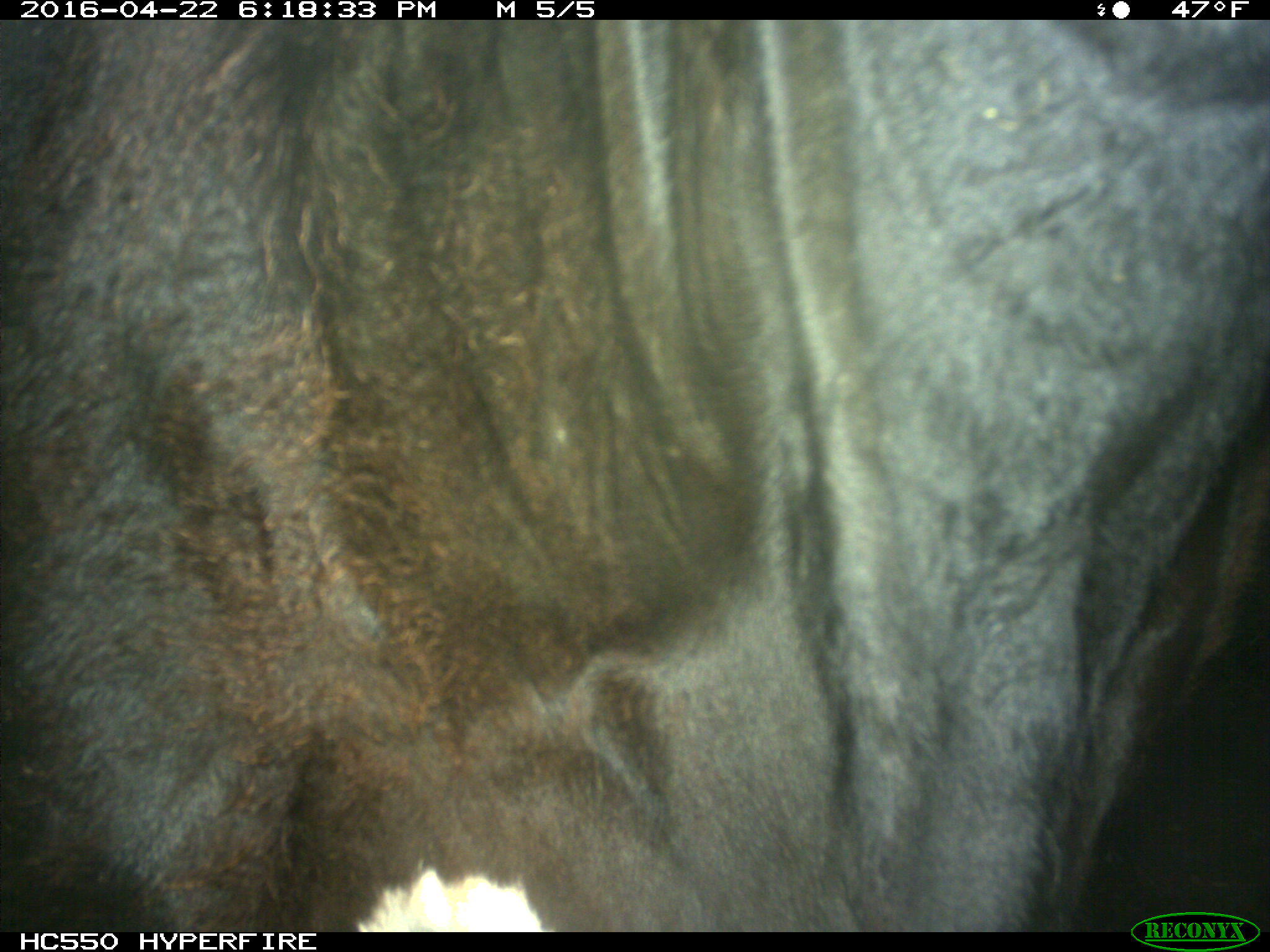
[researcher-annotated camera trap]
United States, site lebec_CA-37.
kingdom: Animalia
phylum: Chordata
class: Mammalia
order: Artiodactyla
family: Bovidae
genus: Bos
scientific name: Bos taurus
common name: domestic cow